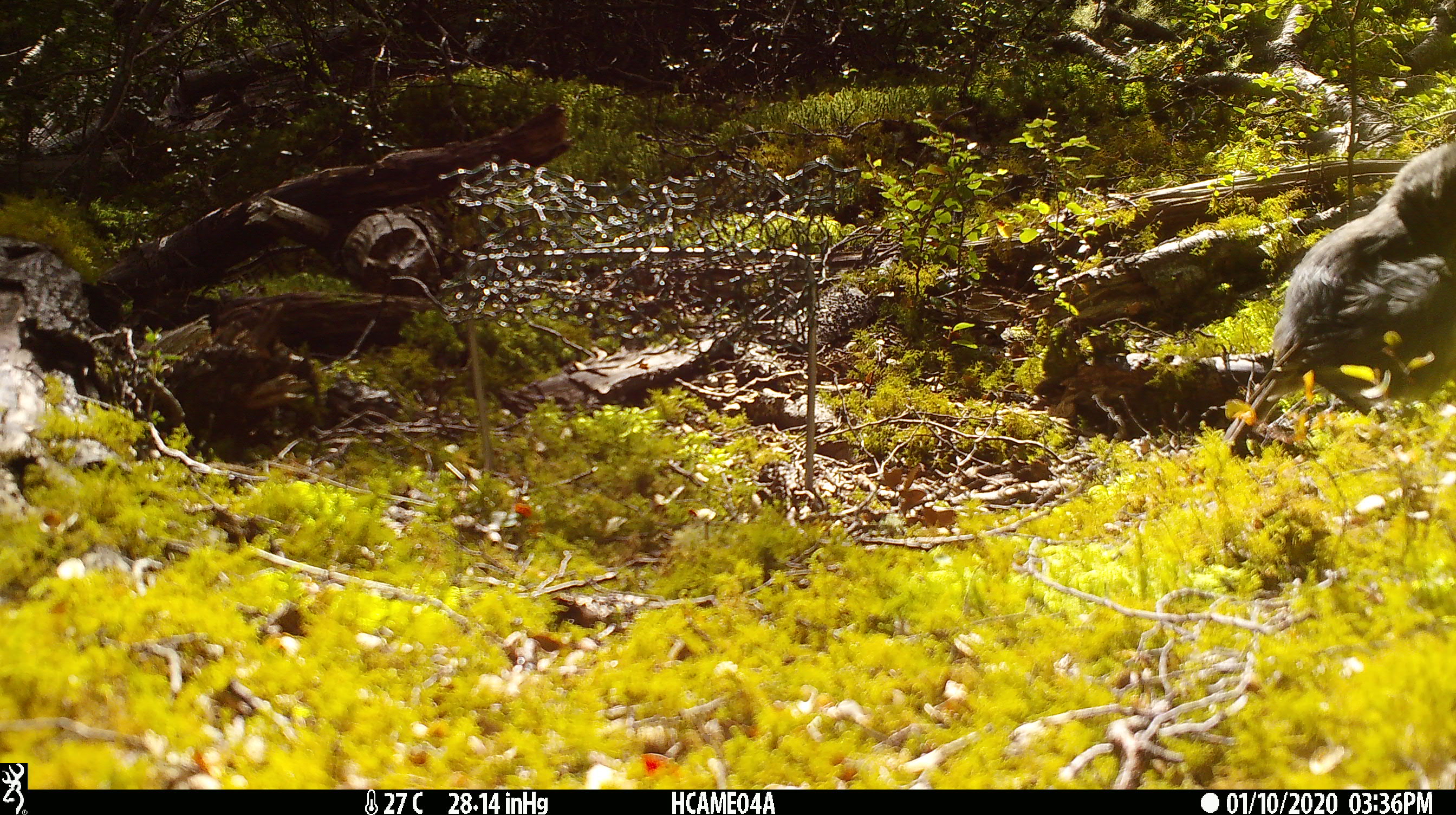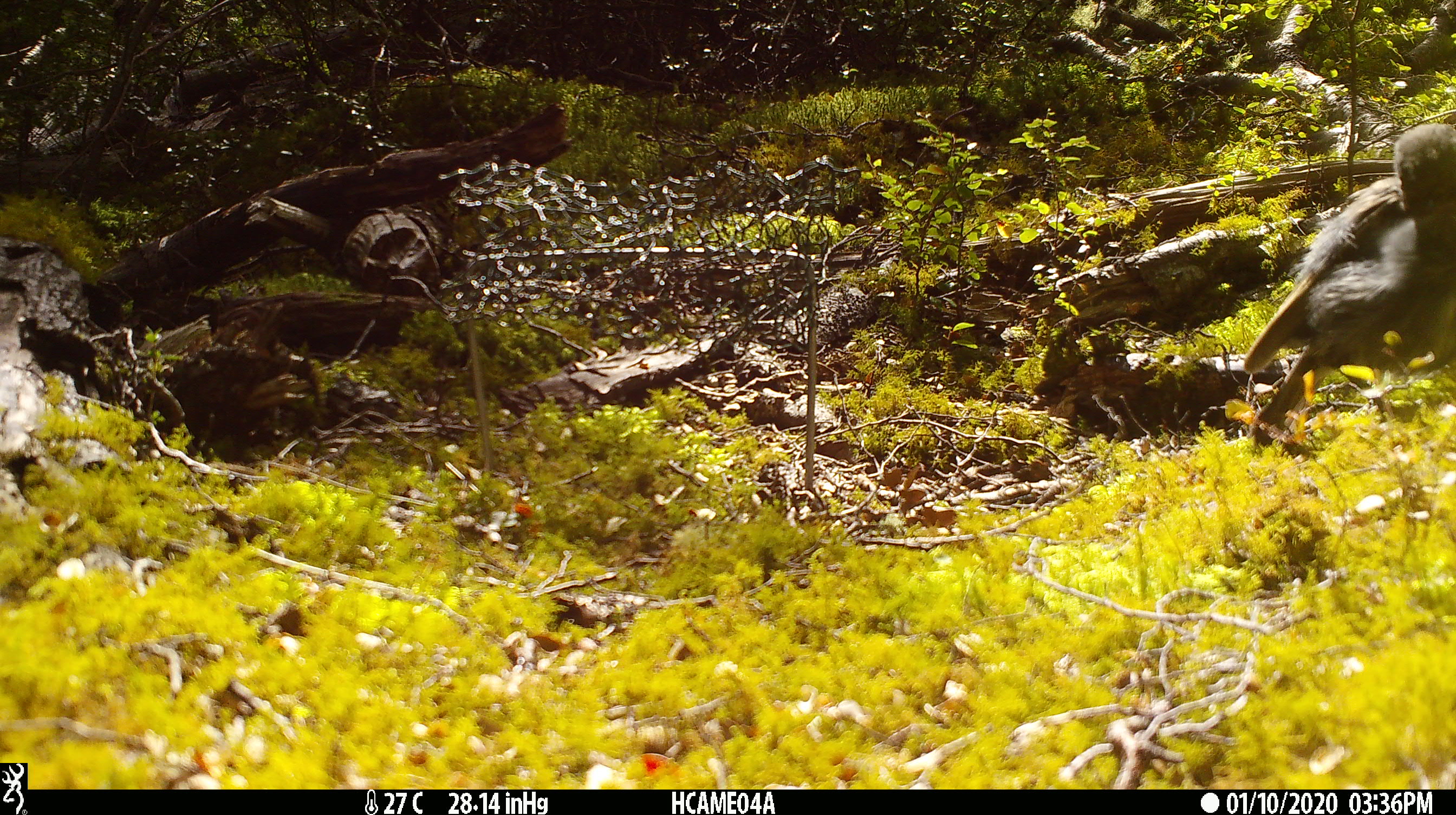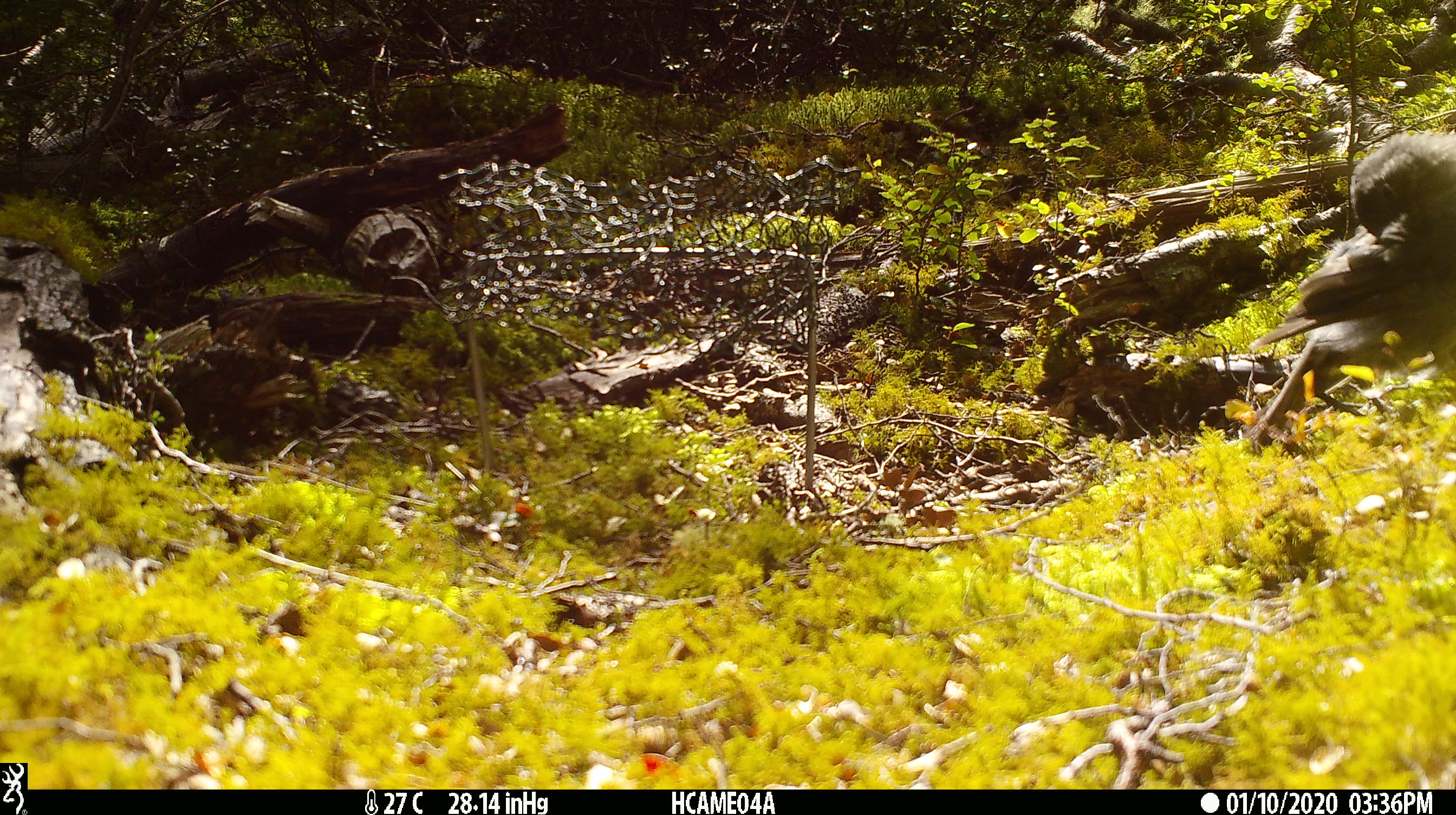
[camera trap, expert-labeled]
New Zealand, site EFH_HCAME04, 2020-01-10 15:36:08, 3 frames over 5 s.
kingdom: Animalia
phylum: Chordata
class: Aves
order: Passeriformes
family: Petroicidae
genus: Petroica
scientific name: Petroica australis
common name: new zealand robin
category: robin